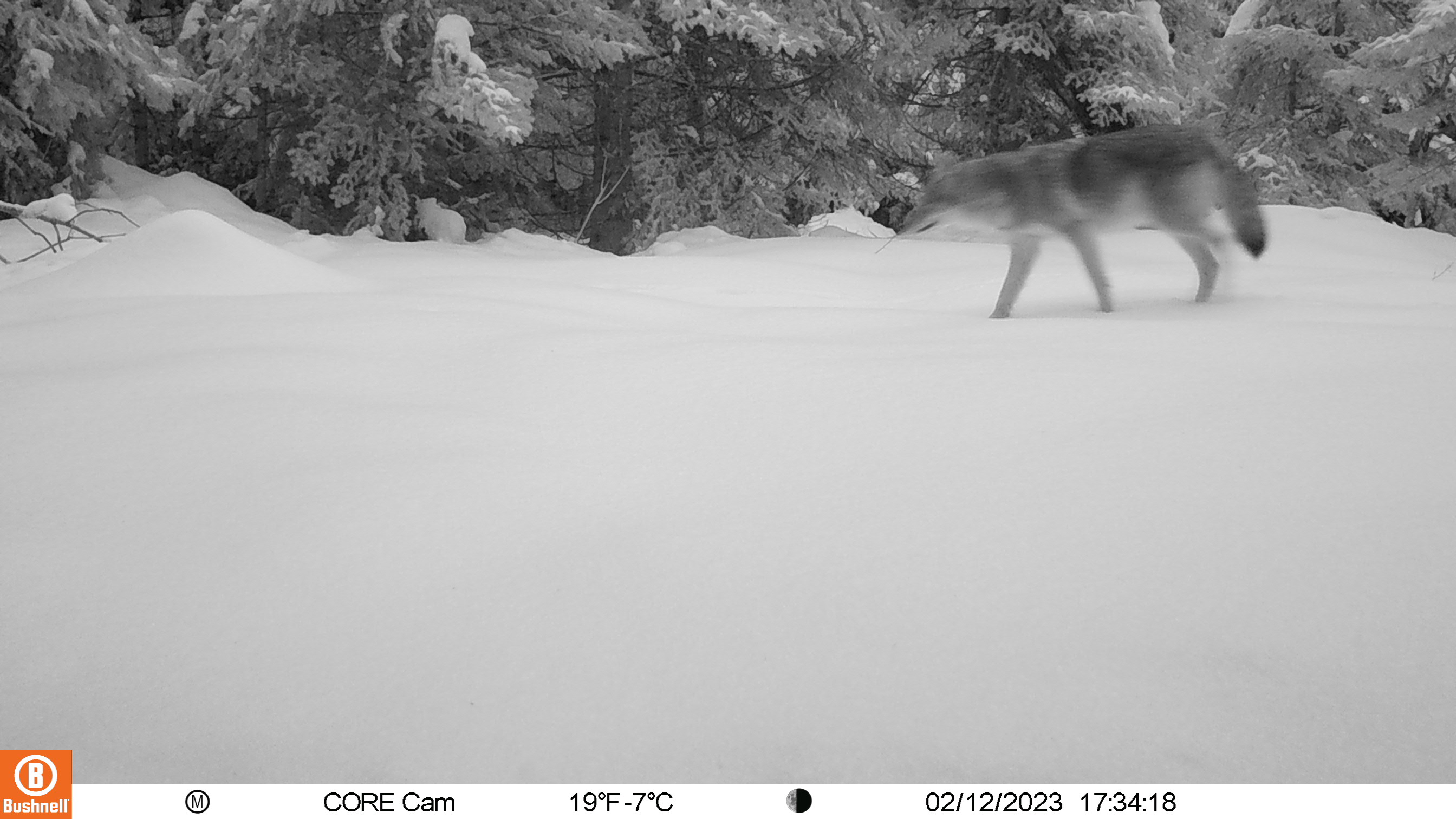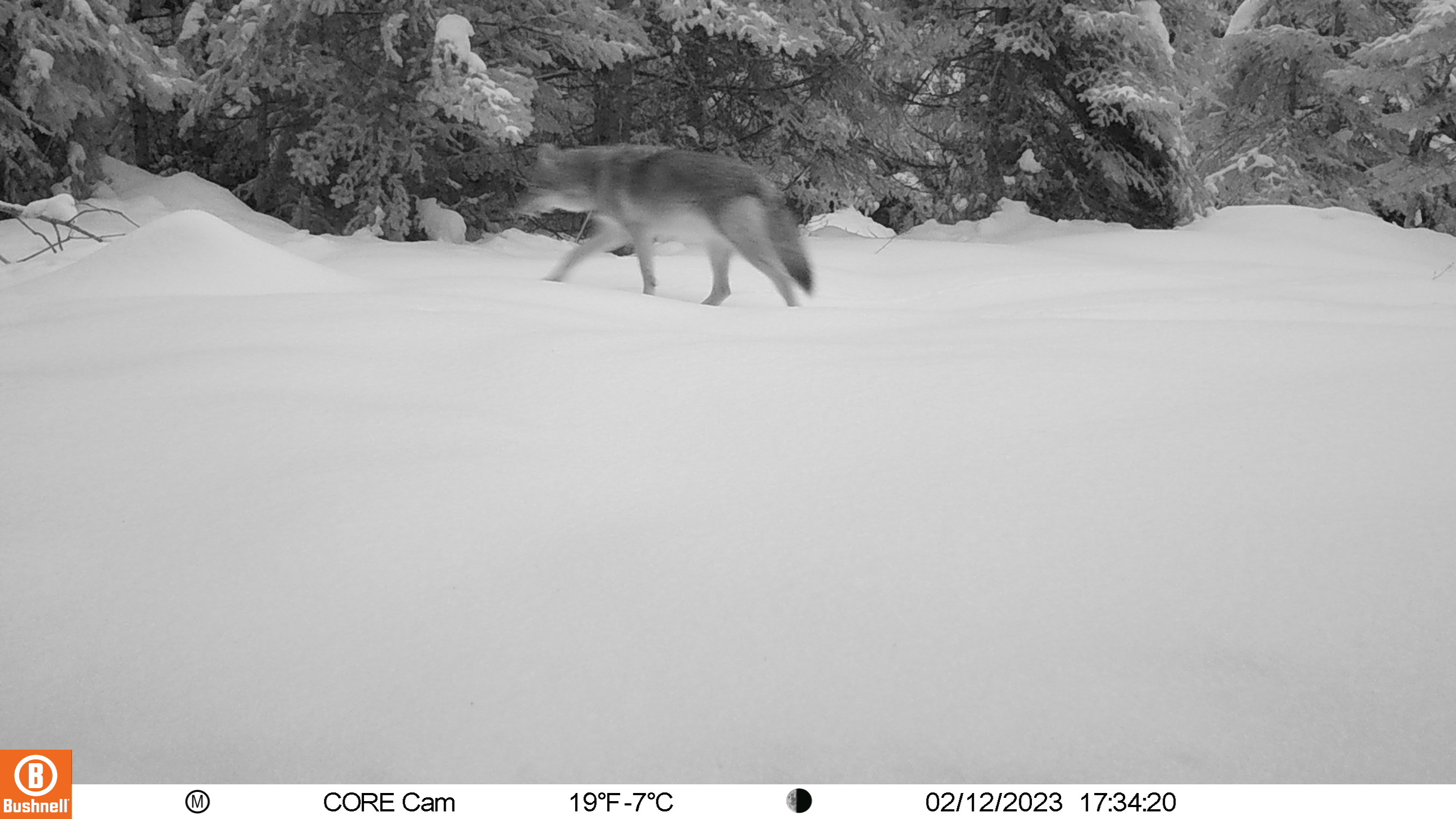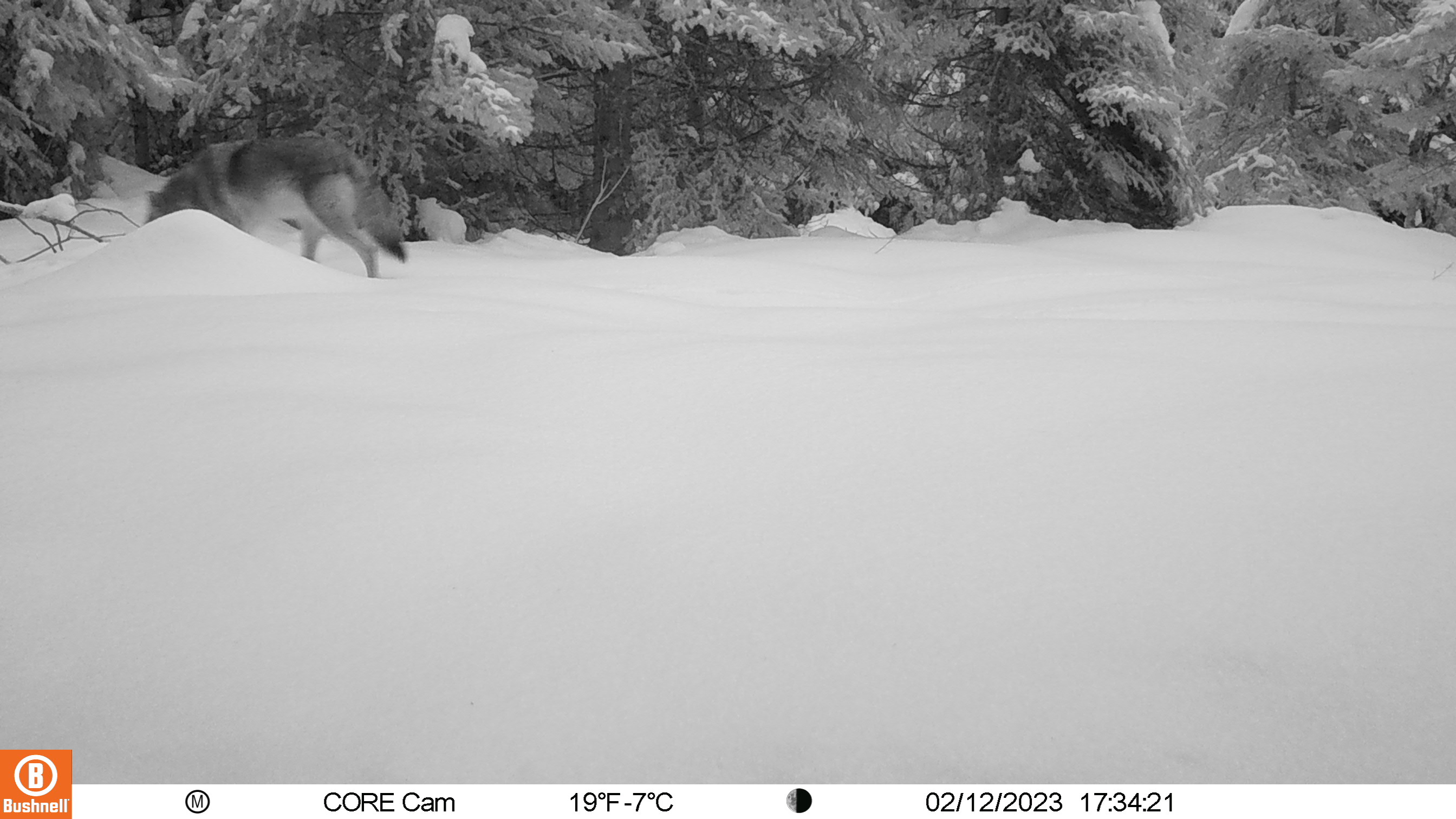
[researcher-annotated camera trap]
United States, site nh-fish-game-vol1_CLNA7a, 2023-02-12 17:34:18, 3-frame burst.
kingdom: Animalia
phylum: Chordata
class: Mammalia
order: Carnivora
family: Canidae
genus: Canis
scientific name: Canis latrans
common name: coyote